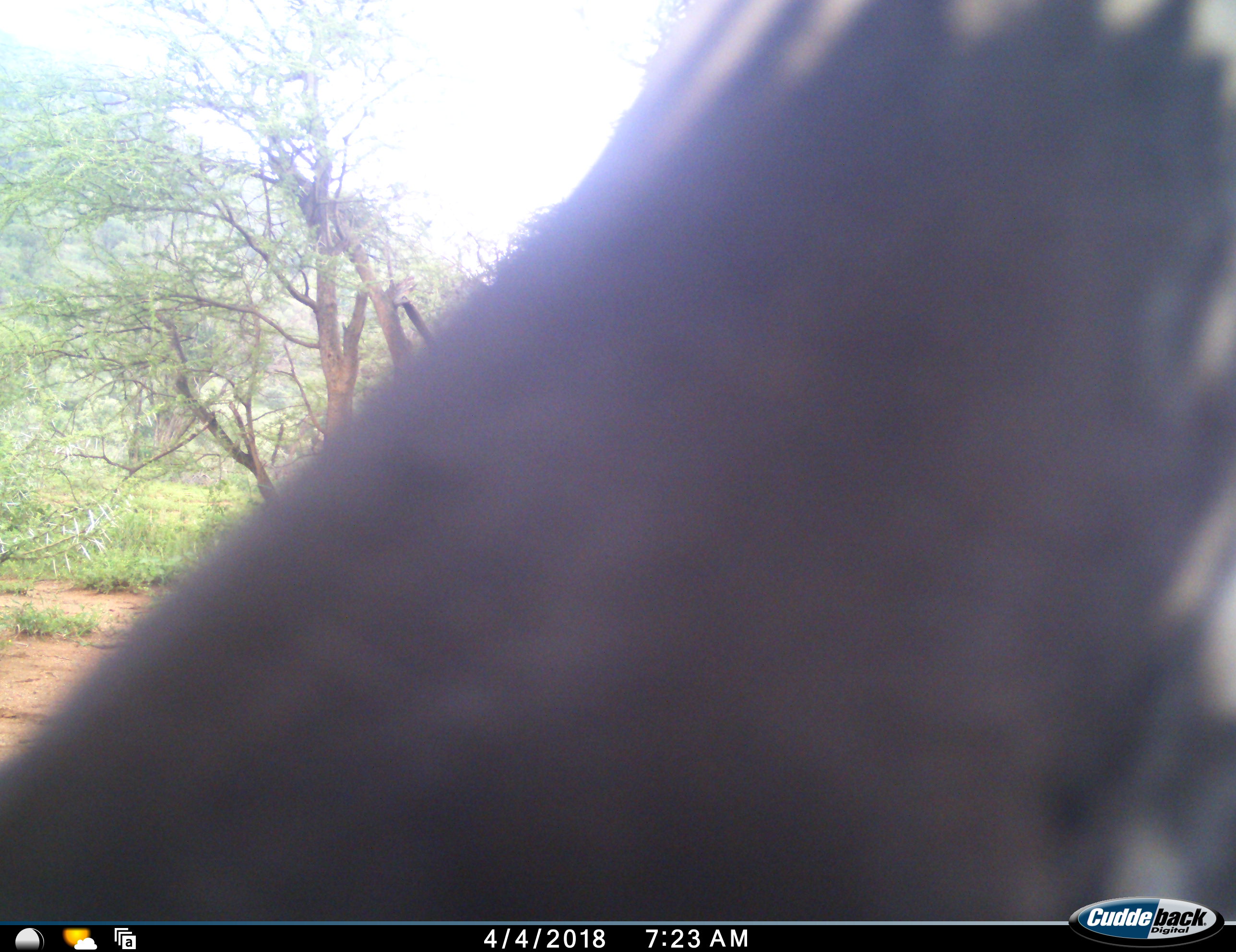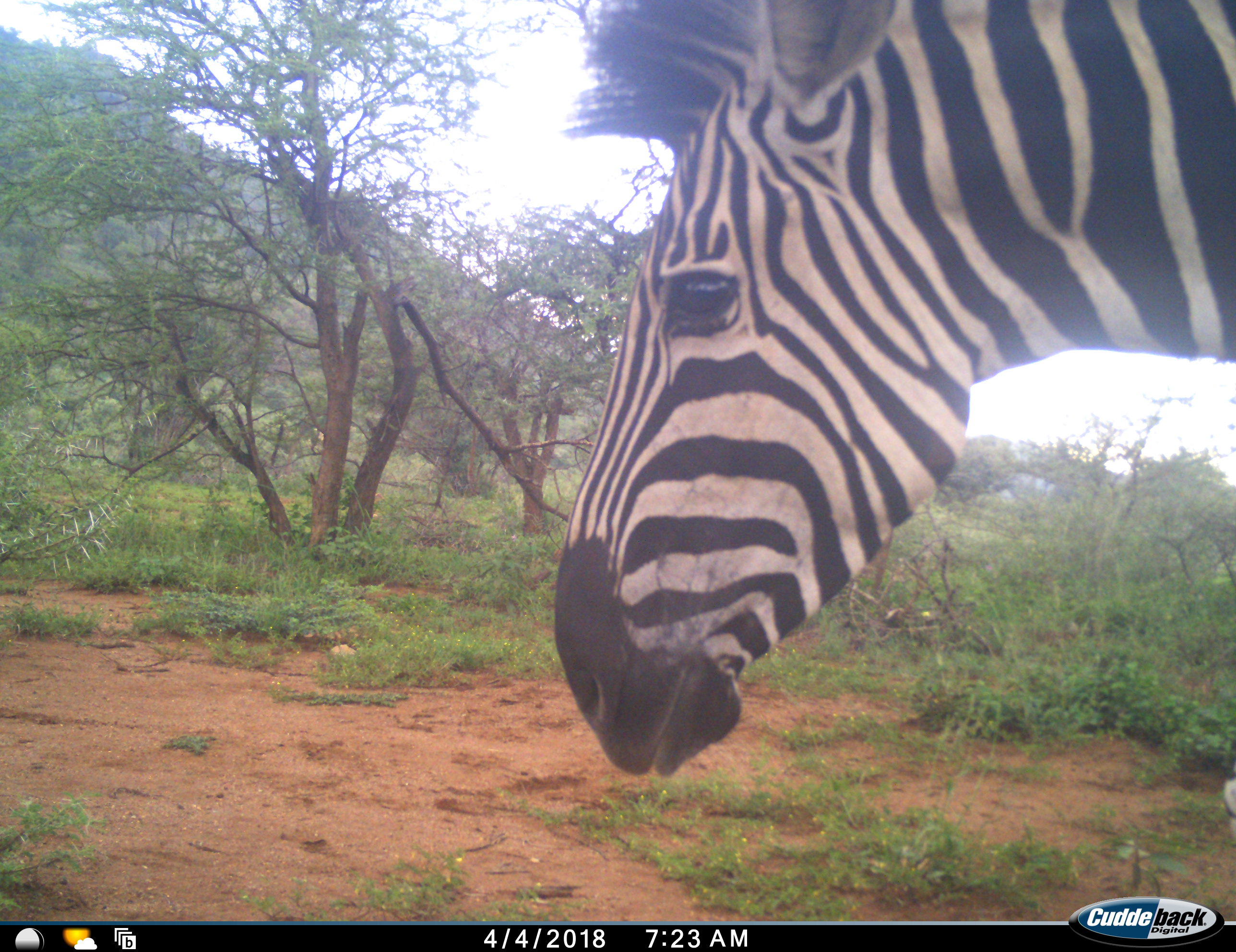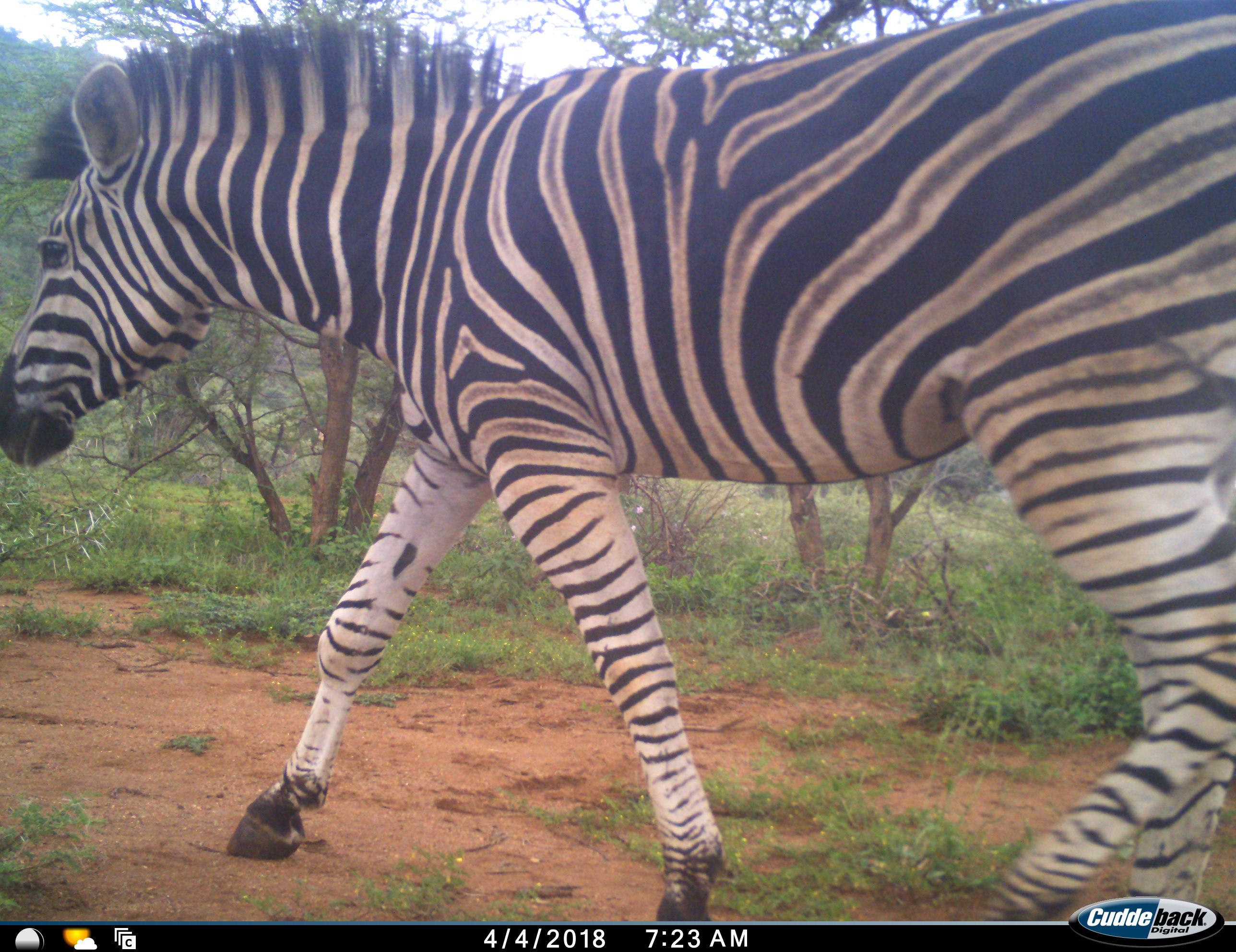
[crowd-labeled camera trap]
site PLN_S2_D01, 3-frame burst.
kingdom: Animalia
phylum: Chordata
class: Mammalia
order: Perissodactyla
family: Equidae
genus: Equus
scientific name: Equus quagga burchellii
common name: burchell's zebra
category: zebraburchells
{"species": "zebraburchells (burchell's zebra) (Equus quagga burchellii)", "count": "1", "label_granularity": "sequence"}